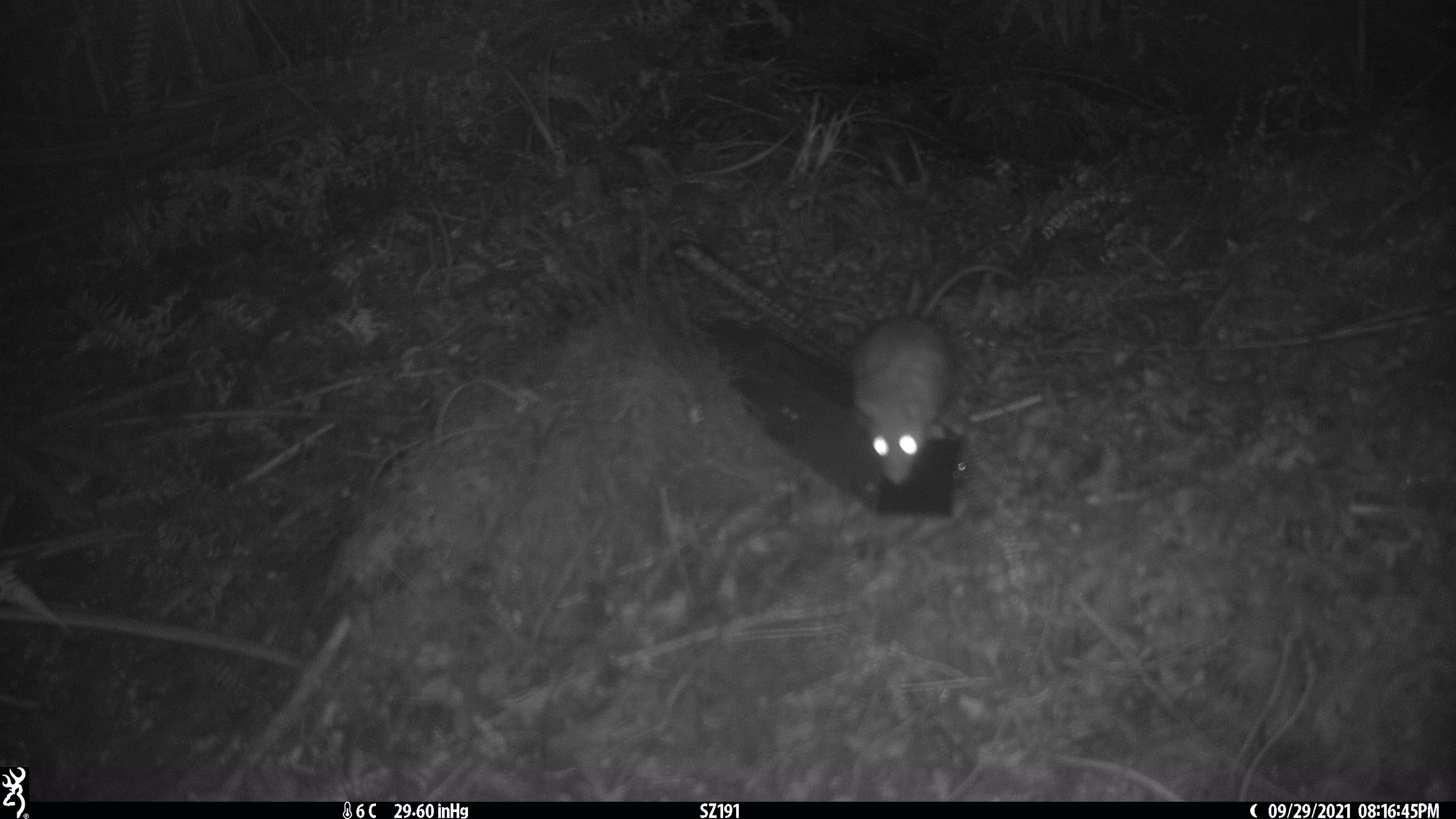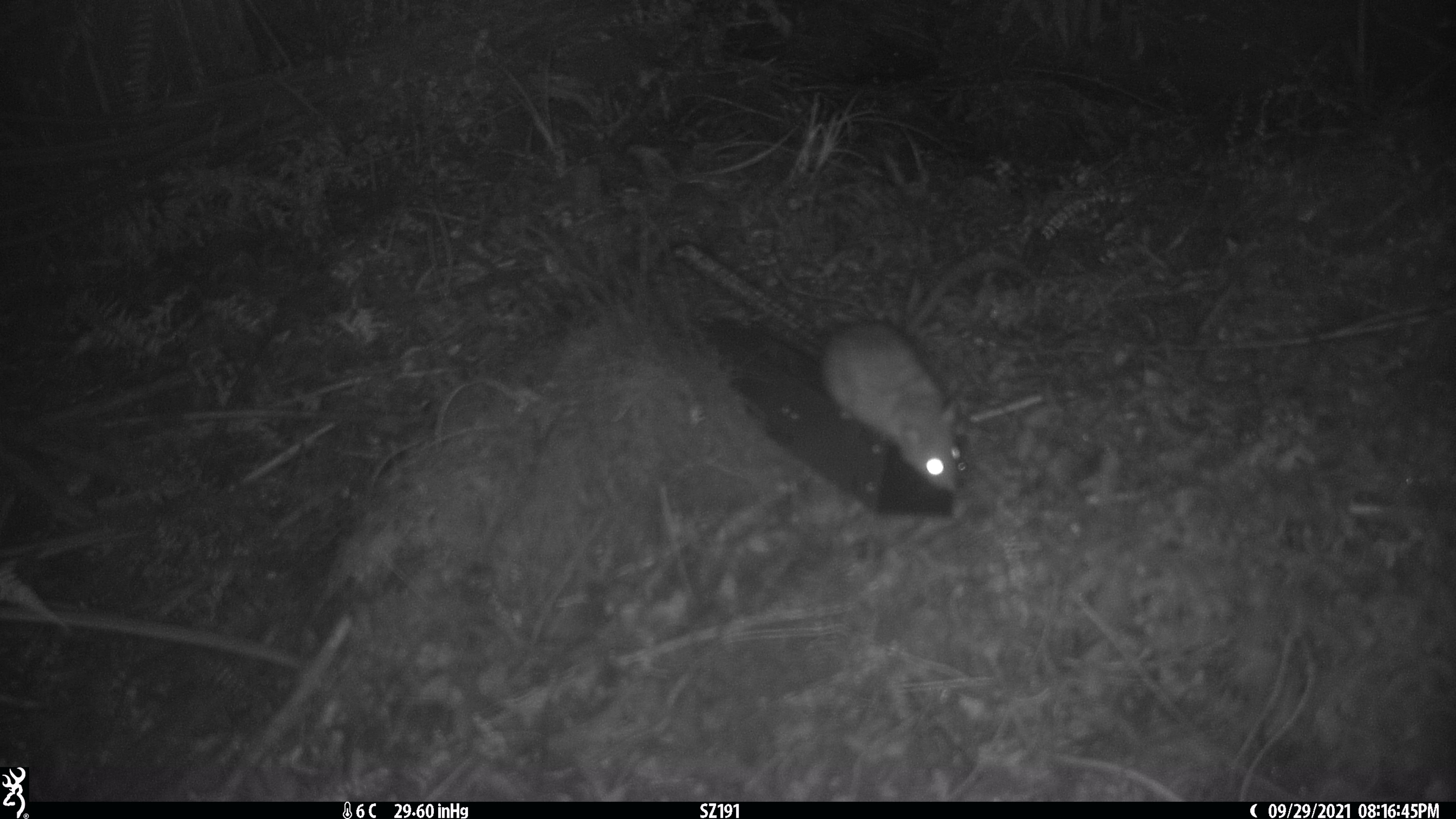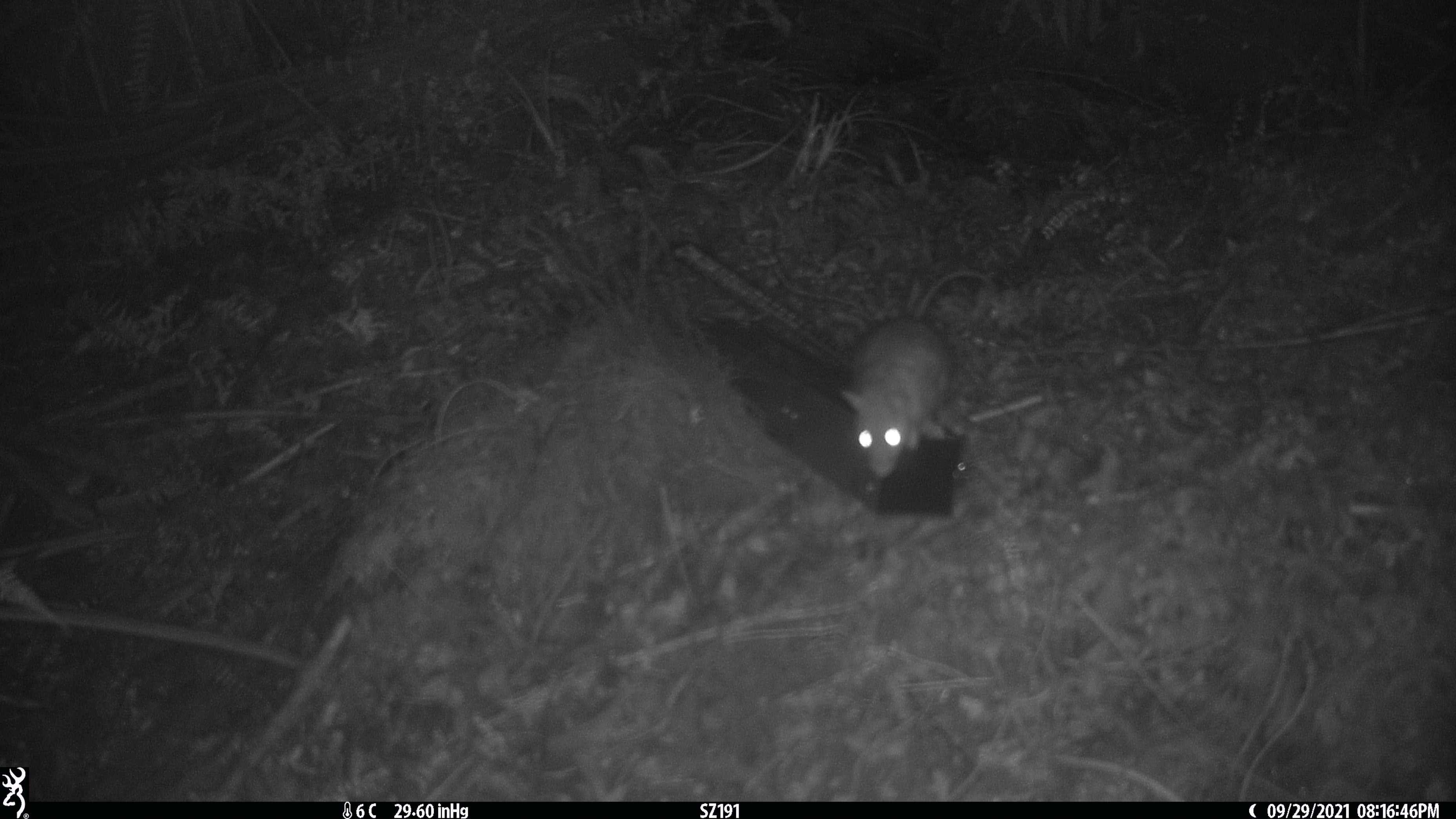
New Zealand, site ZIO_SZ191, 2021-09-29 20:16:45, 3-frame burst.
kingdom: Animalia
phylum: Chordata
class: Mammalia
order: Rodentia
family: Muridae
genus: Rattus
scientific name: Rattus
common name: rat